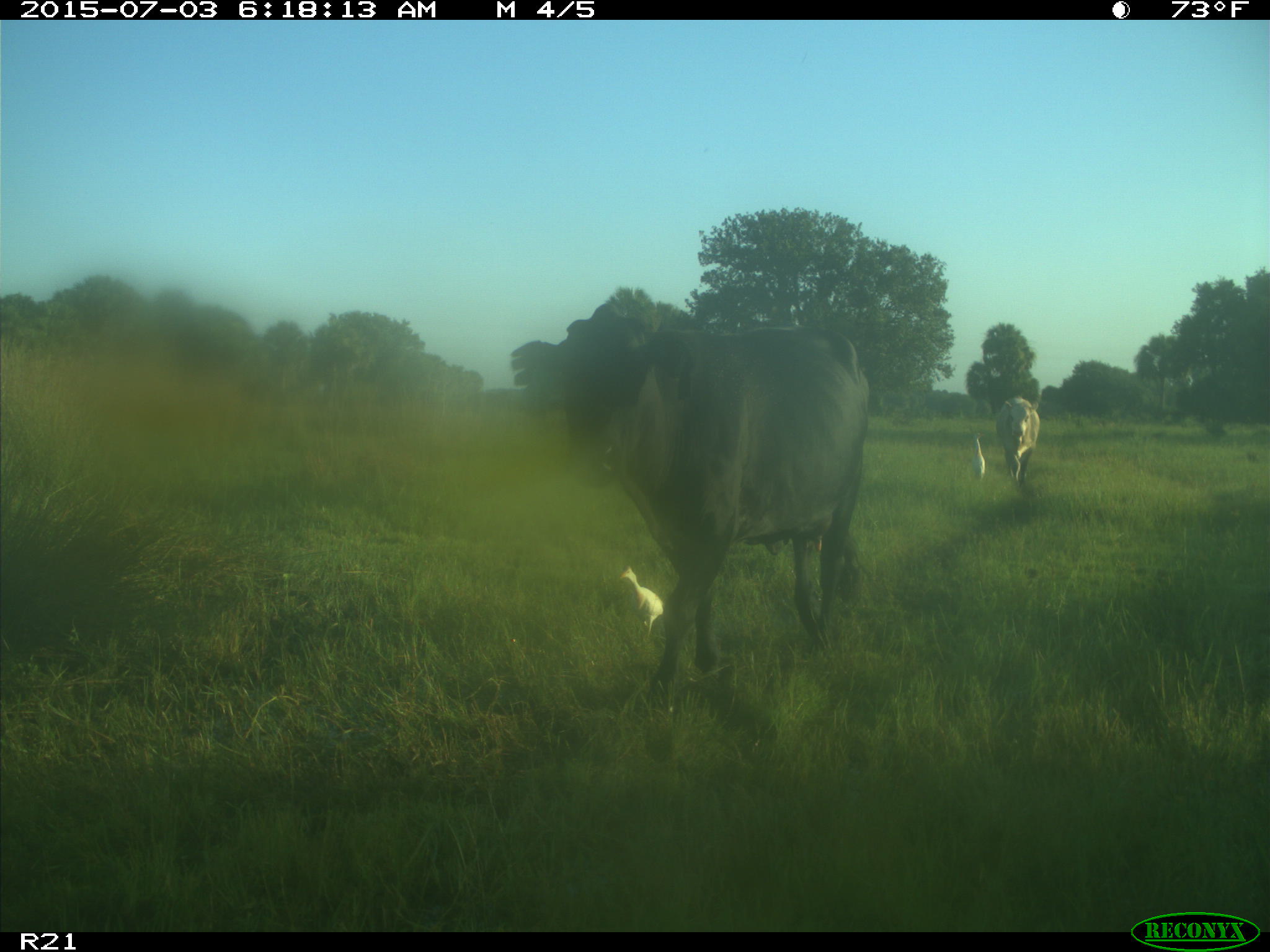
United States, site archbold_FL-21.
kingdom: Animalia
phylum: Chordata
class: Mammalia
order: Artiodactyla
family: Bovidae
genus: Bos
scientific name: Bos taurus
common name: domestic cow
Bos taurus (domestic cow).